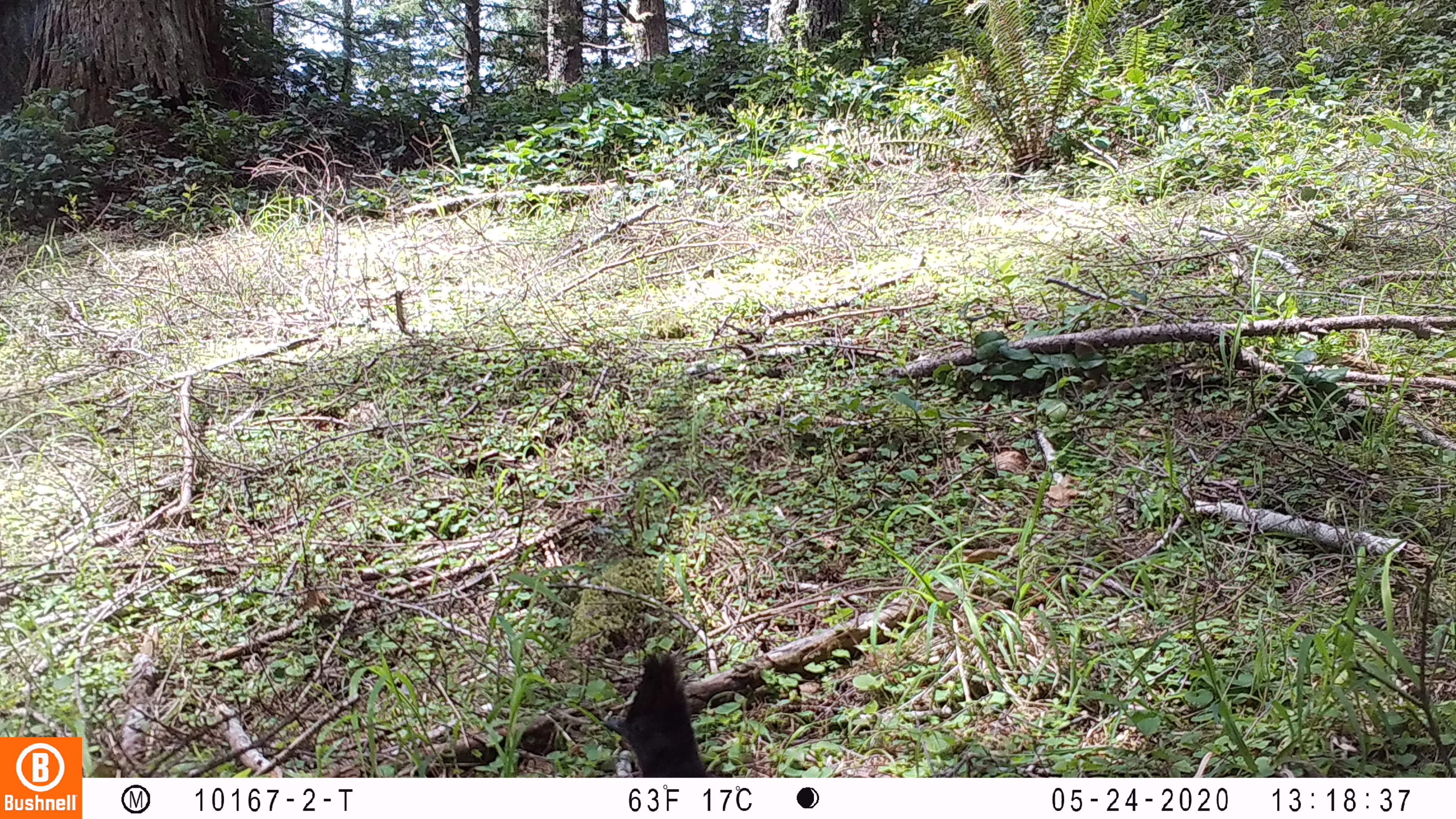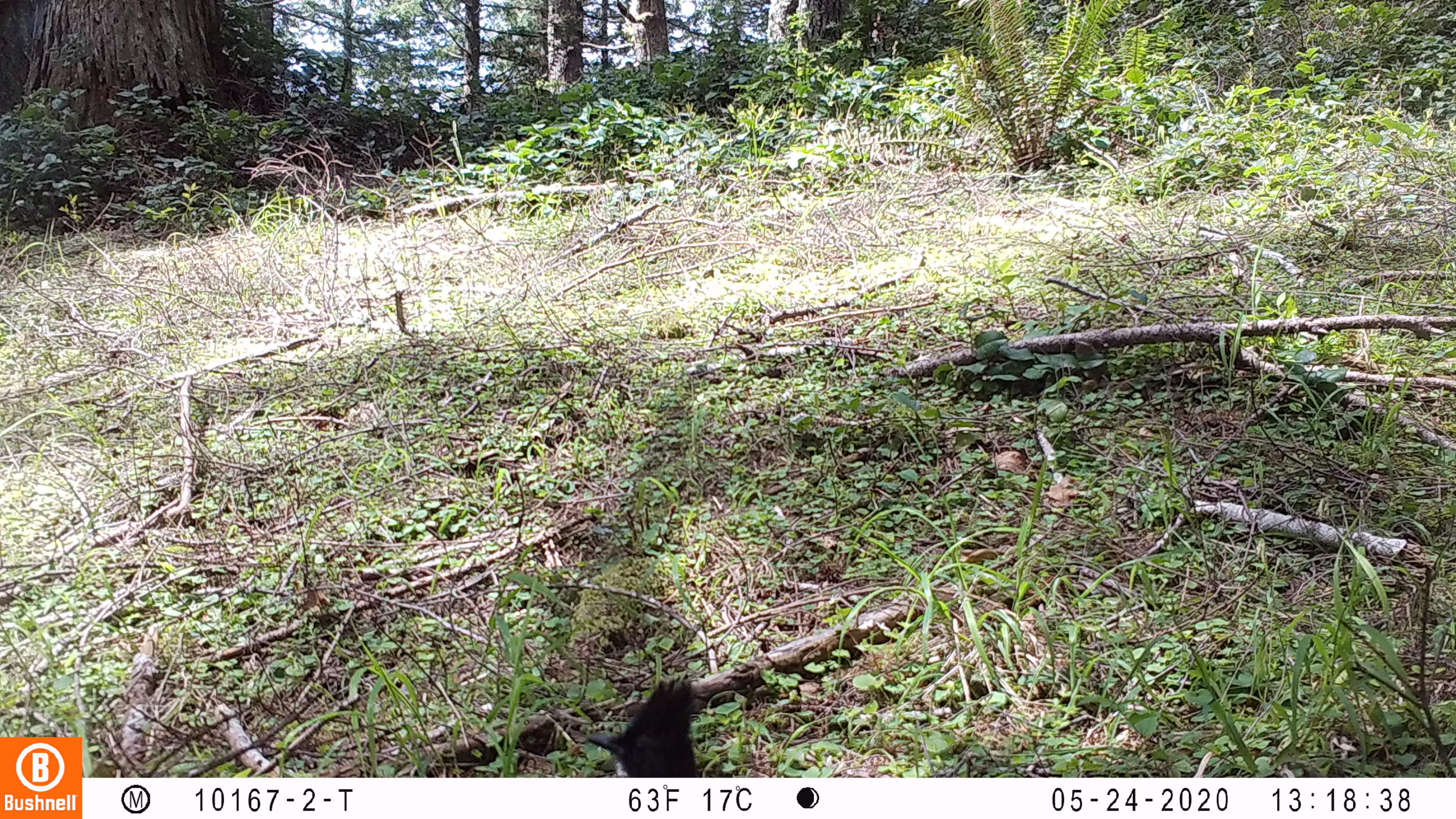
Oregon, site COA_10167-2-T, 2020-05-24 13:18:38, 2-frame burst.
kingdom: Animalia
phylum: Chordata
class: Aves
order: Passeriformes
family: Corvidae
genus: Cyanocitta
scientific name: Cyanocitta stelleri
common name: steller's jay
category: stellers jay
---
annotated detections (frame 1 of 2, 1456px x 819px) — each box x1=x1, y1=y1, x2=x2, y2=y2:
stellers jay: x1=605, y1=654, x2=711, y2=770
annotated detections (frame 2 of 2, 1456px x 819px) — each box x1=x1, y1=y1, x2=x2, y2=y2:
stellers jay: x1=578, y1=675, x2=709, y2=772